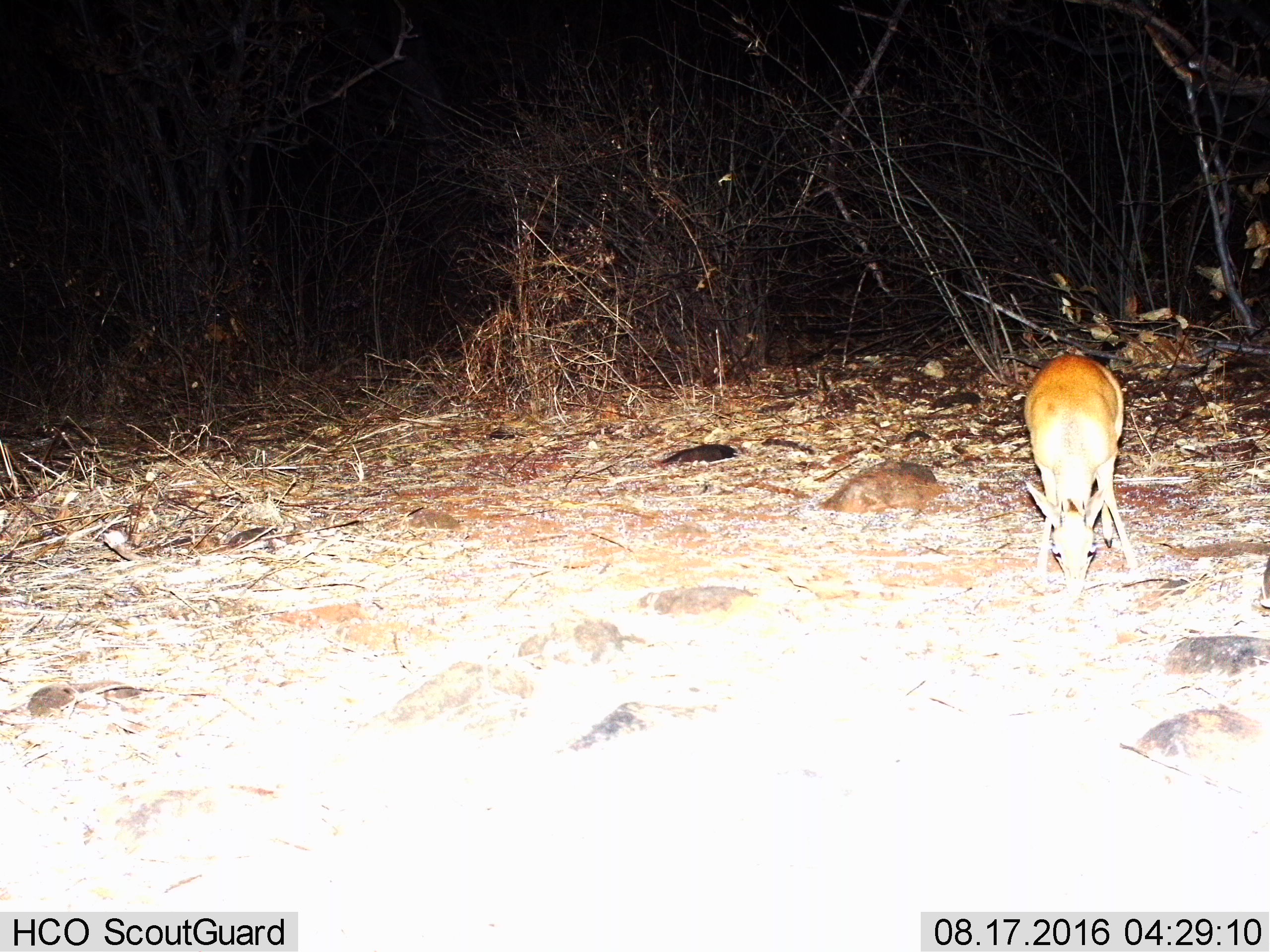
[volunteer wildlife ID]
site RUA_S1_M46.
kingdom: Animalia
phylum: Chordata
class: Mammalia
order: Artiodactyla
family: Bovidae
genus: Madoqua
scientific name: Madoqua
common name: dik-dik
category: dikdik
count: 1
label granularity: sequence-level